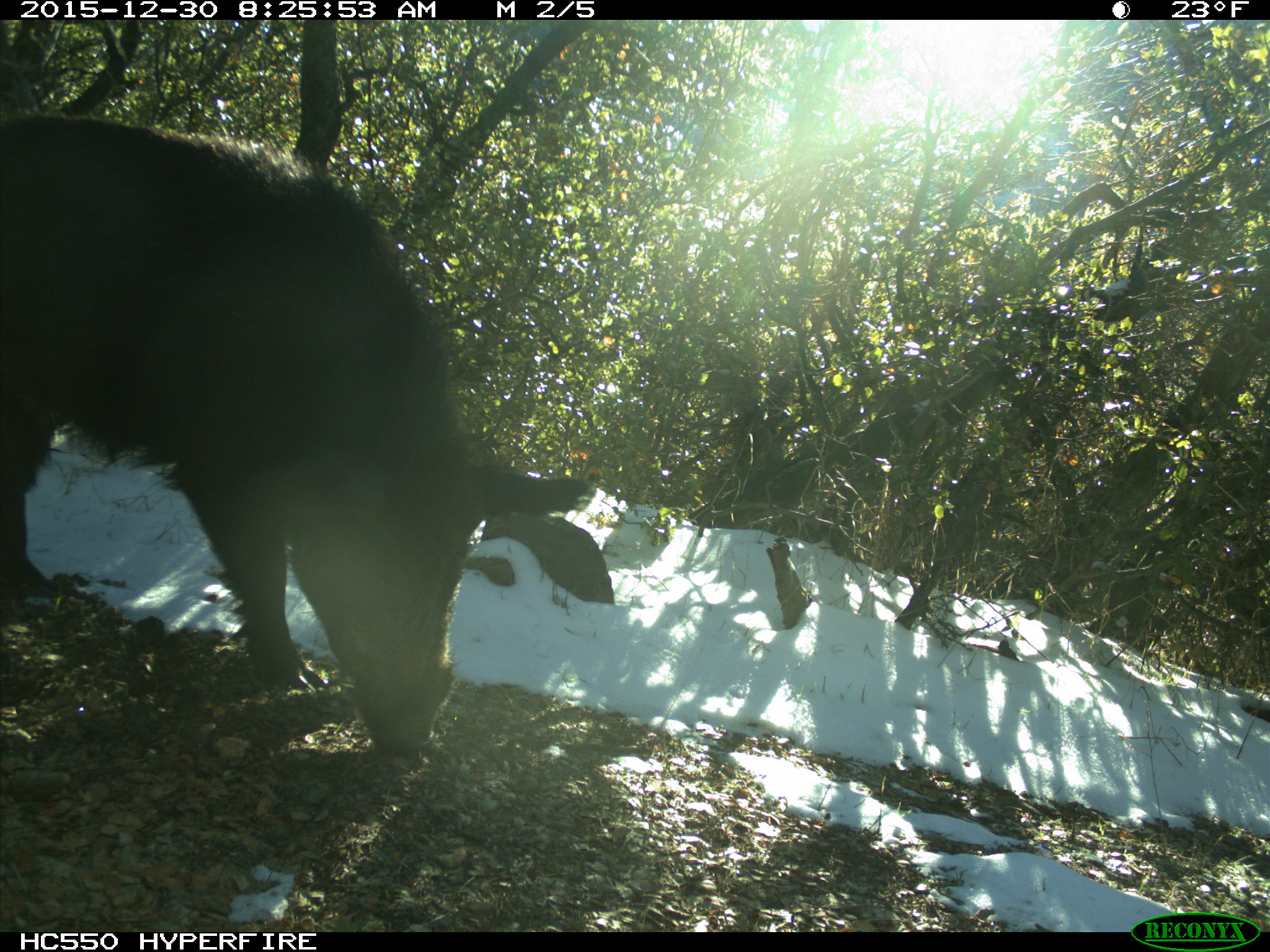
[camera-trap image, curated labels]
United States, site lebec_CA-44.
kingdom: Animalia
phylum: Chordata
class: Mammalia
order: Artiodactyla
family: Suidae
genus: Sus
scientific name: Sus scrofa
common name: wild boar